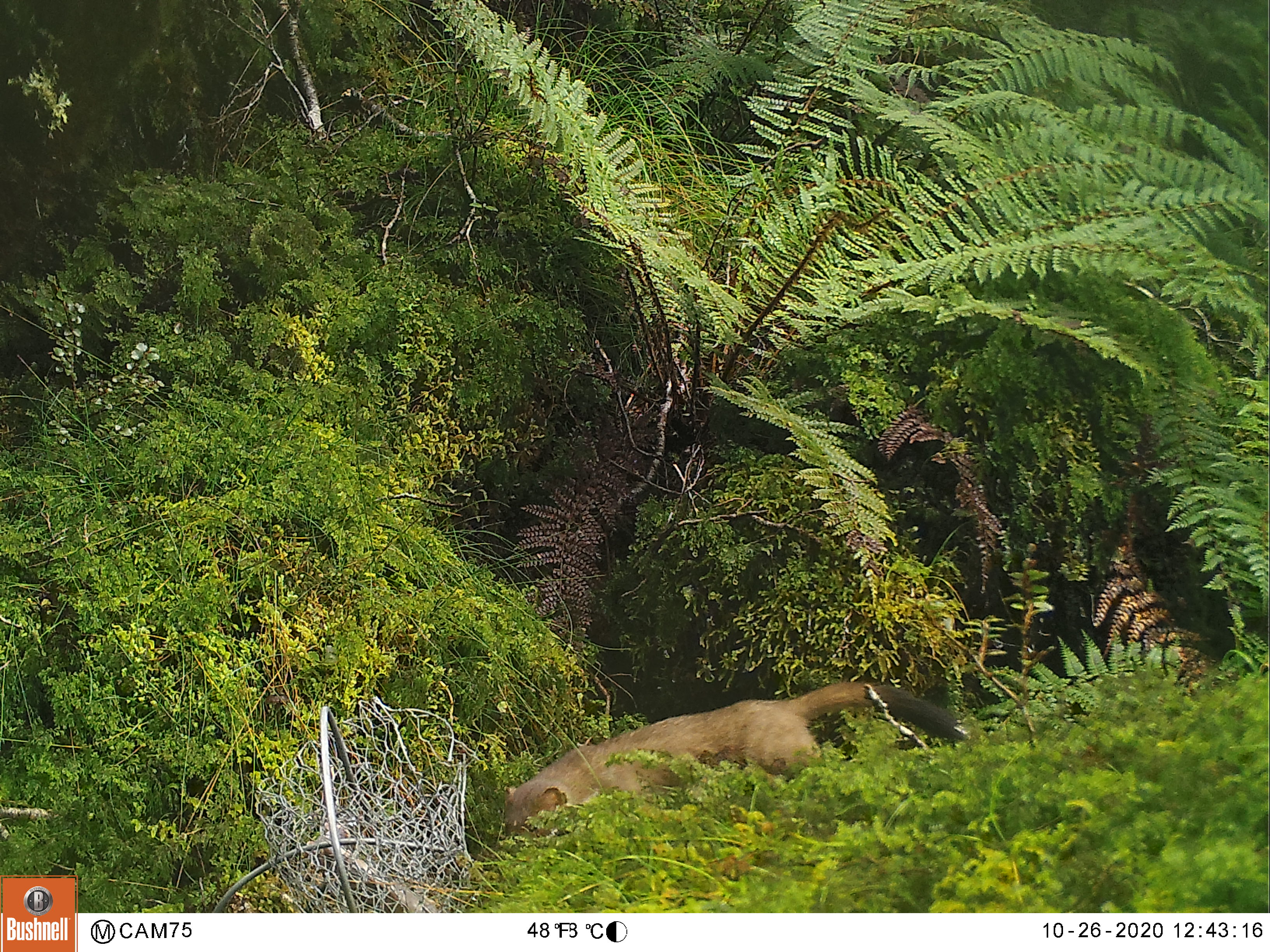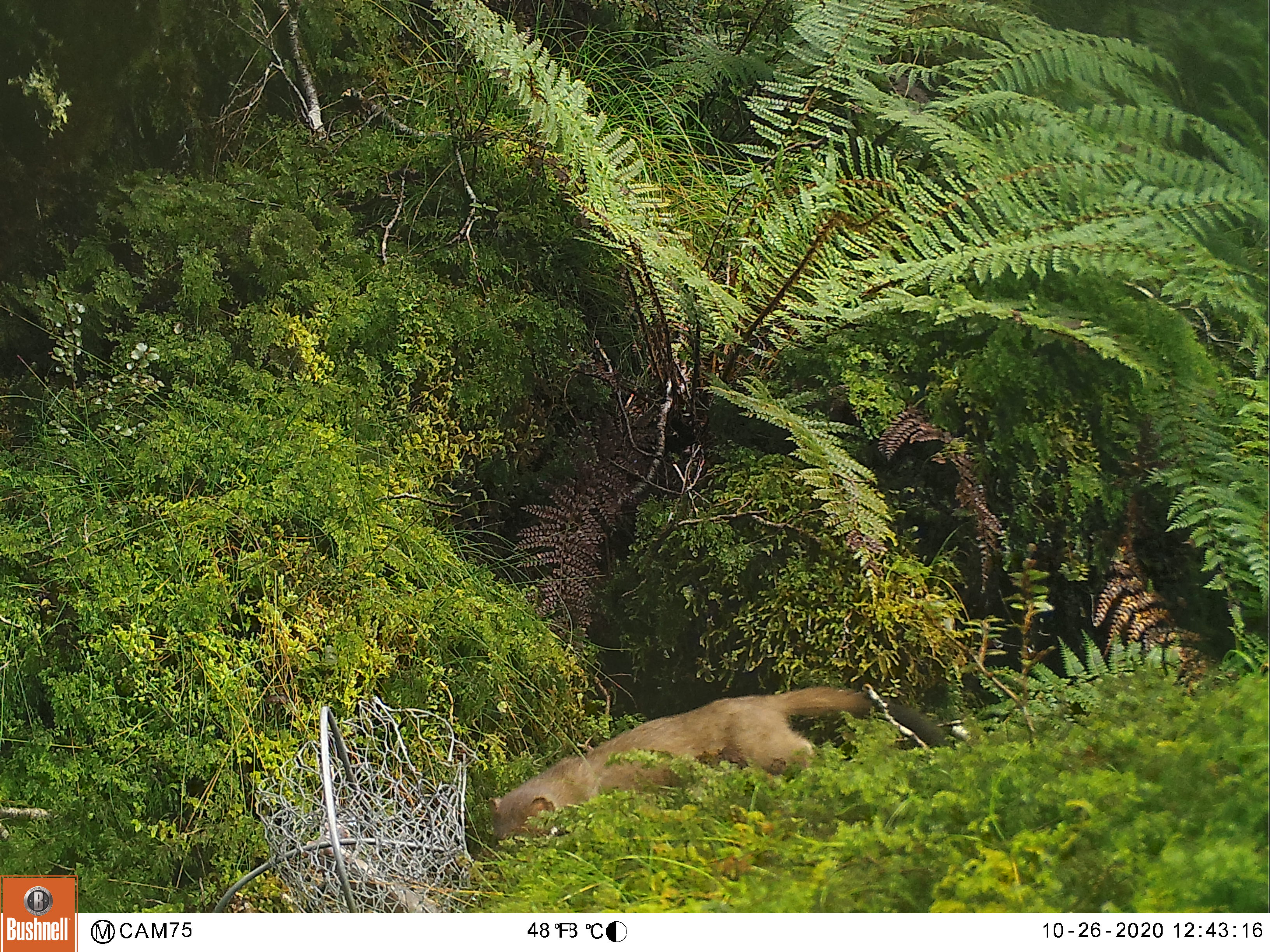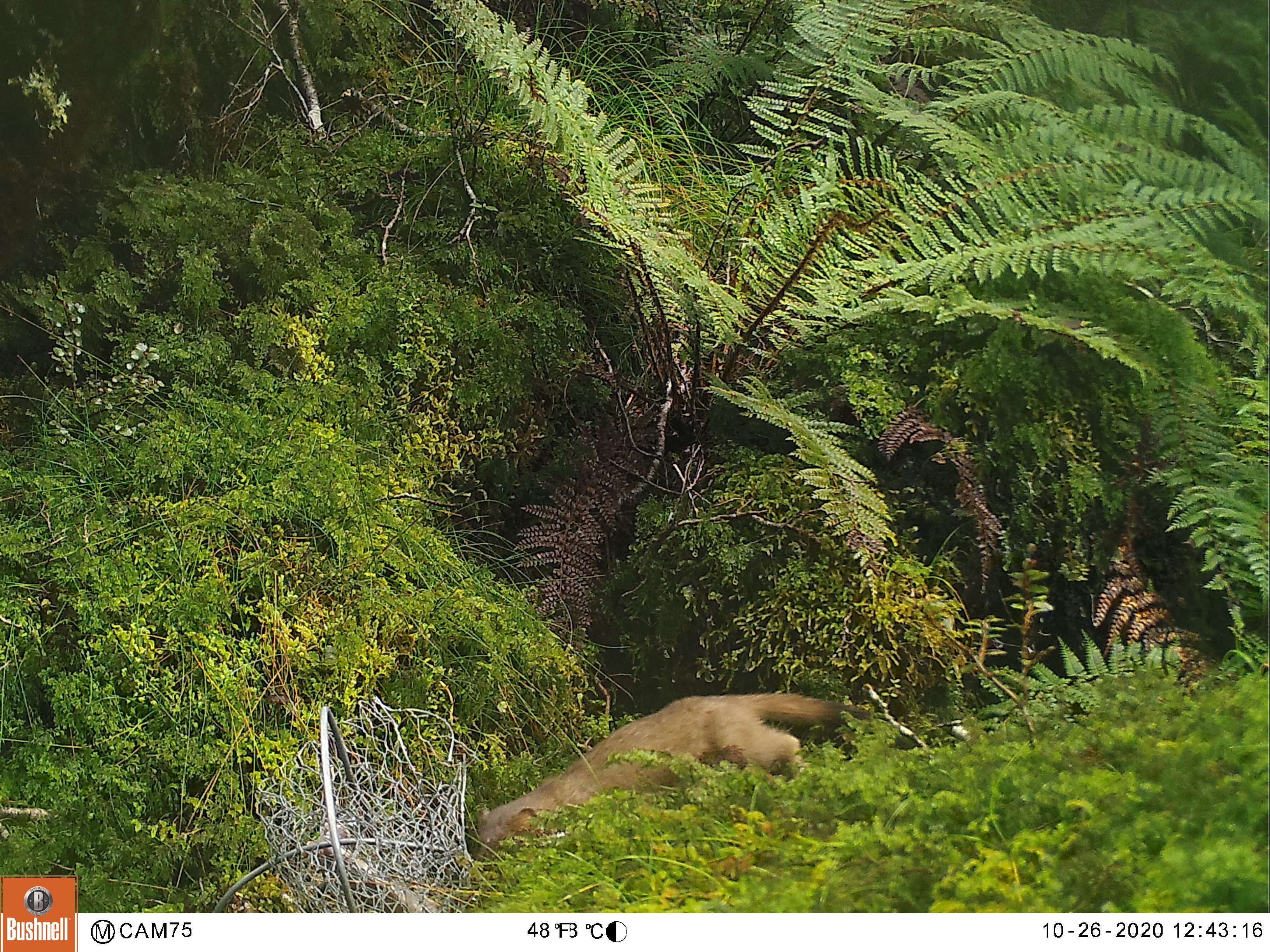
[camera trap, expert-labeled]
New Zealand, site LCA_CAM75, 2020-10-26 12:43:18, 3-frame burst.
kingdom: Animalia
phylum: Chordata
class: Mammalia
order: Carnivora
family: Mustelidae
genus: Mustela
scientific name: Mustela erminea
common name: stoat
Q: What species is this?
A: Stoat (Mustela erminea).